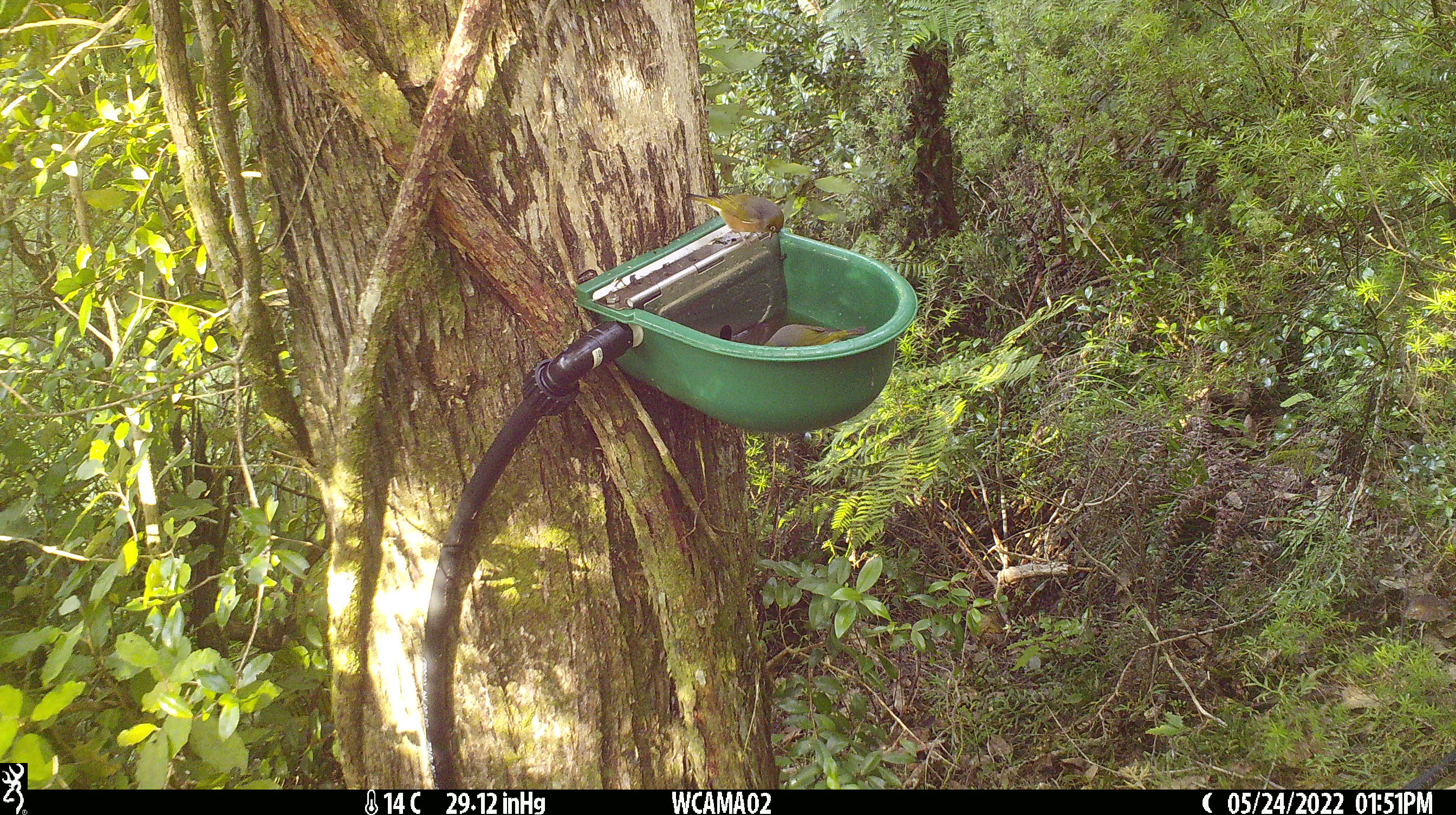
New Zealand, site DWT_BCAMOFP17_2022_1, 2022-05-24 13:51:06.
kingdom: Animalia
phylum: Chordata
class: Aves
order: Passeriformes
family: Zosteropidae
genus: Zosterops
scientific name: Zosterops lateralis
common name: silvereye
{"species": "silvereye (Zosterops lateralis)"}